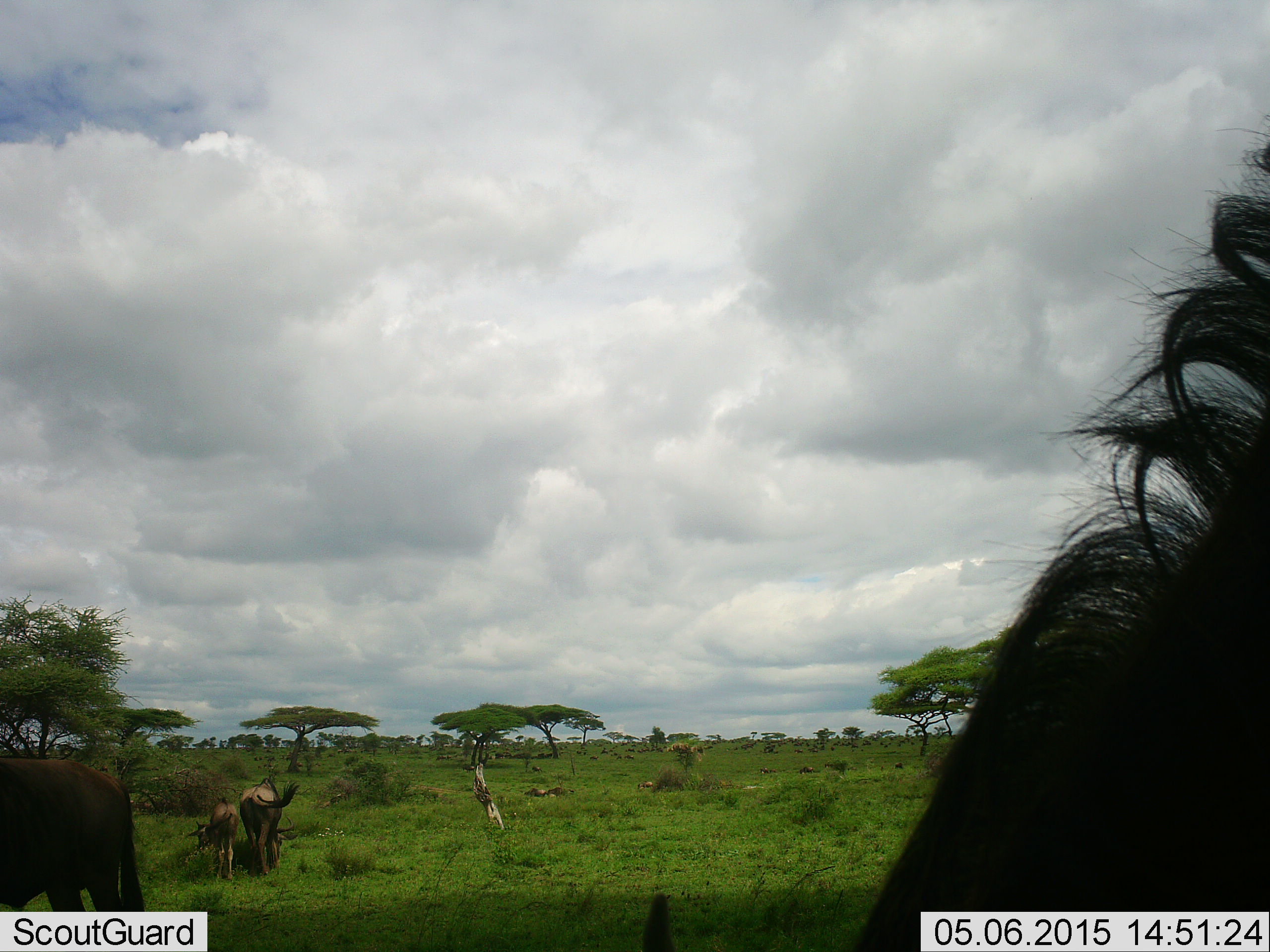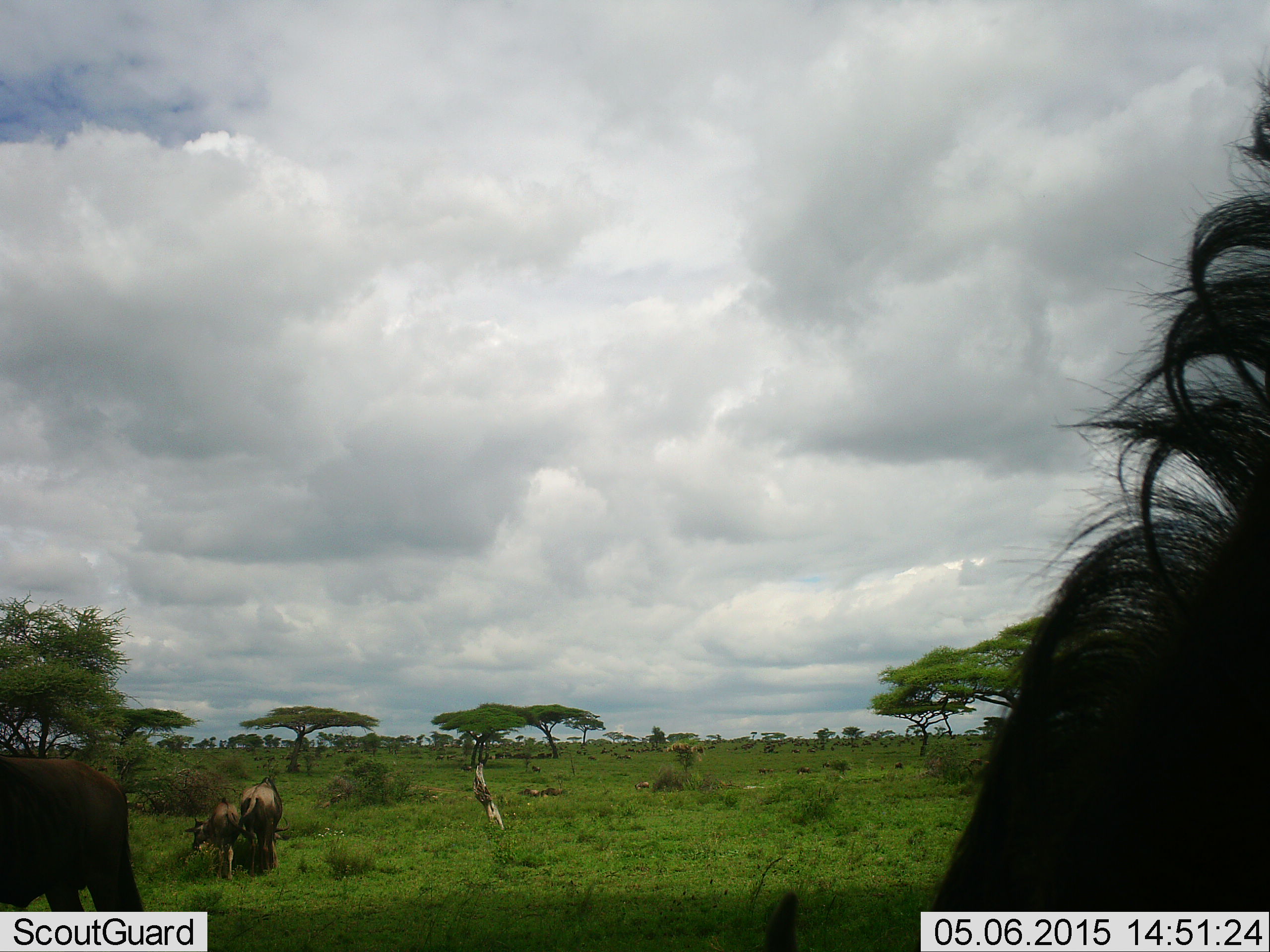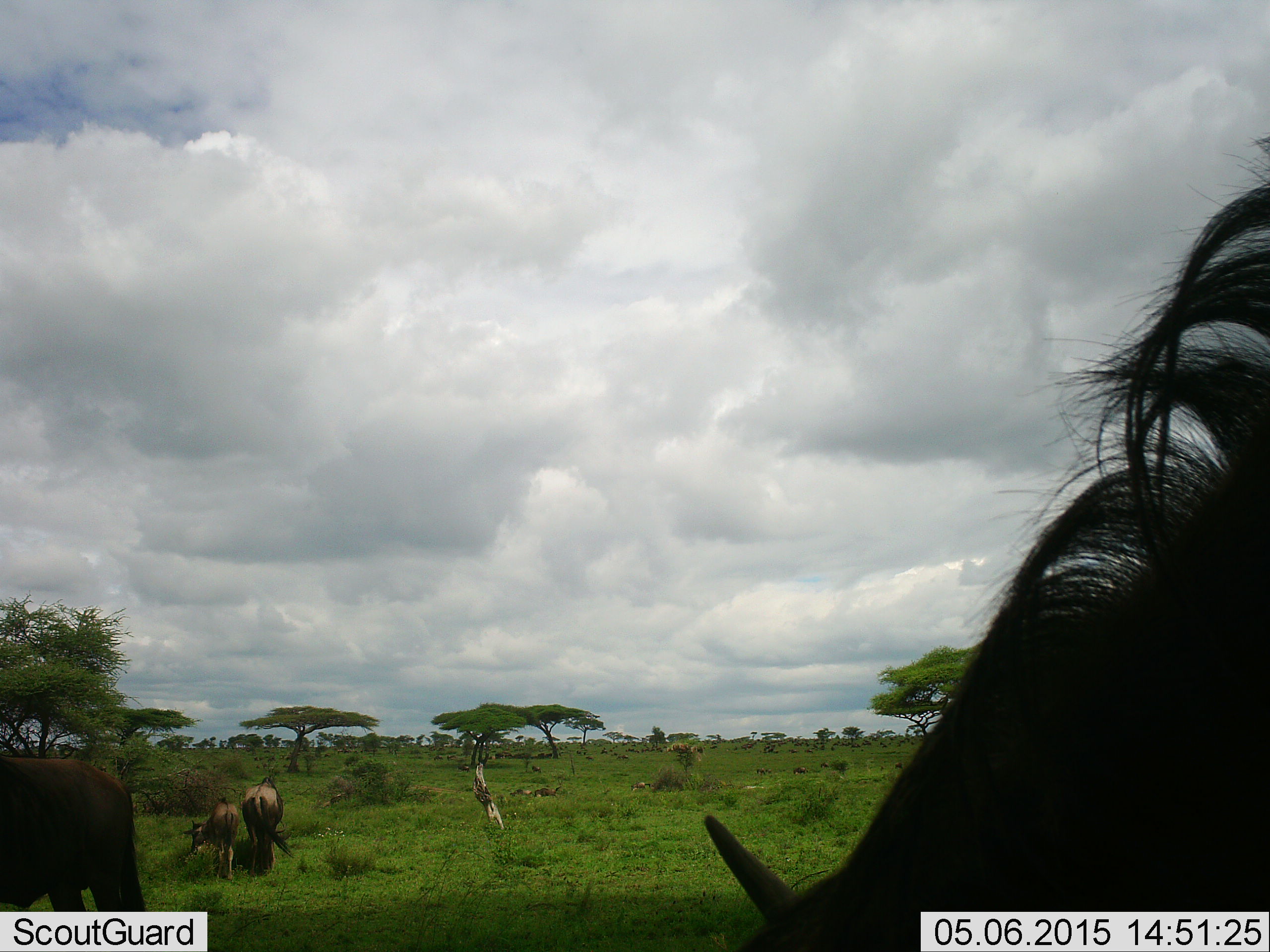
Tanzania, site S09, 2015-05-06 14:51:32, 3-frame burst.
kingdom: Animalia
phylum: Chordata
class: Mammalia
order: Artiodactyla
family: Bovidae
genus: Connochaetes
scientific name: Connochaetes taurinus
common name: blue wildebeest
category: wildebeest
Wildebeest (blue wildebeest) (Connochaetes taurinus), count 6. Behavior (volunteer vote fractions): standing 90%, resting 0%, moving 50%, interacting 0%. Young present (vote fraction): 50%. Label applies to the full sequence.